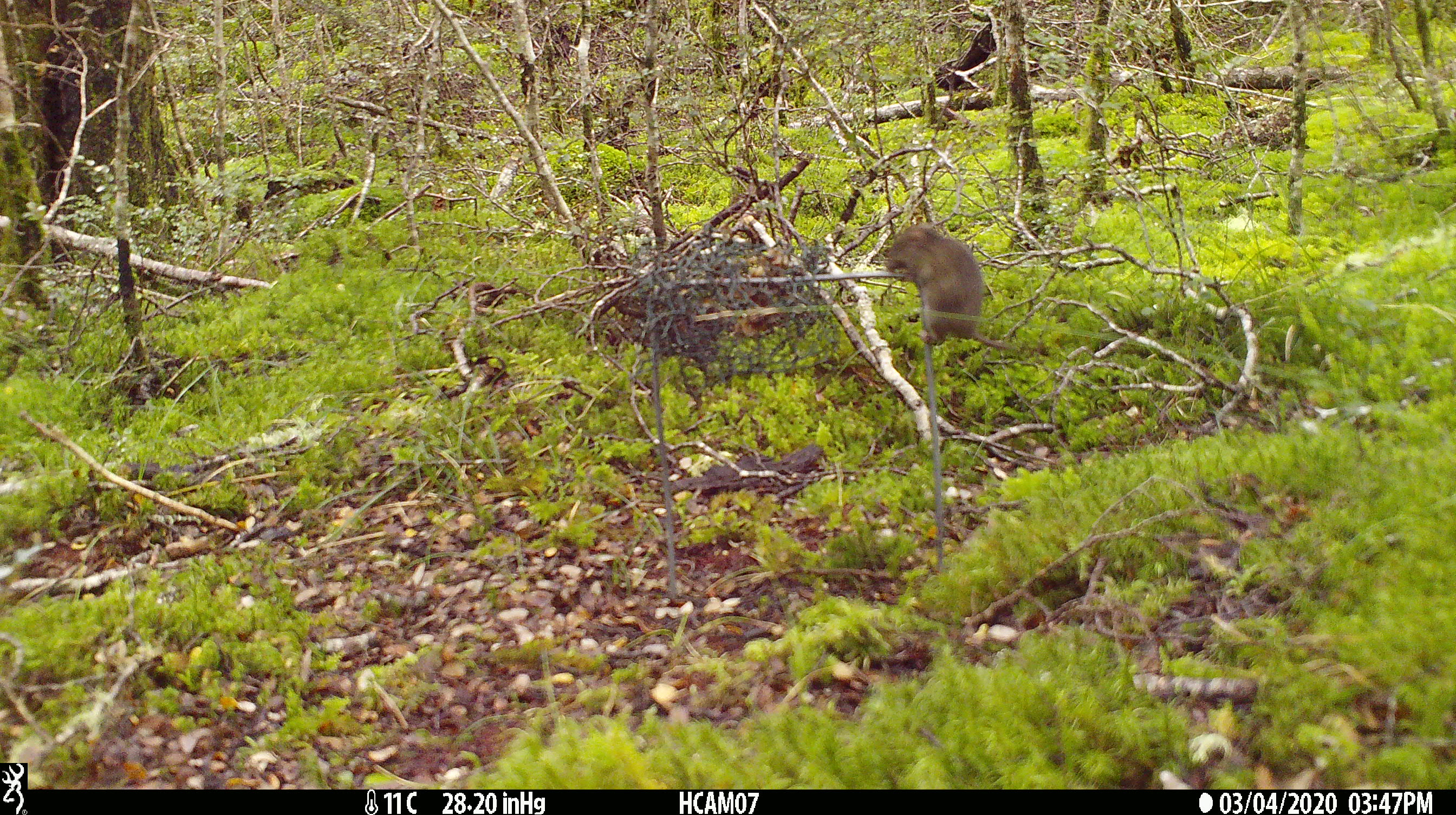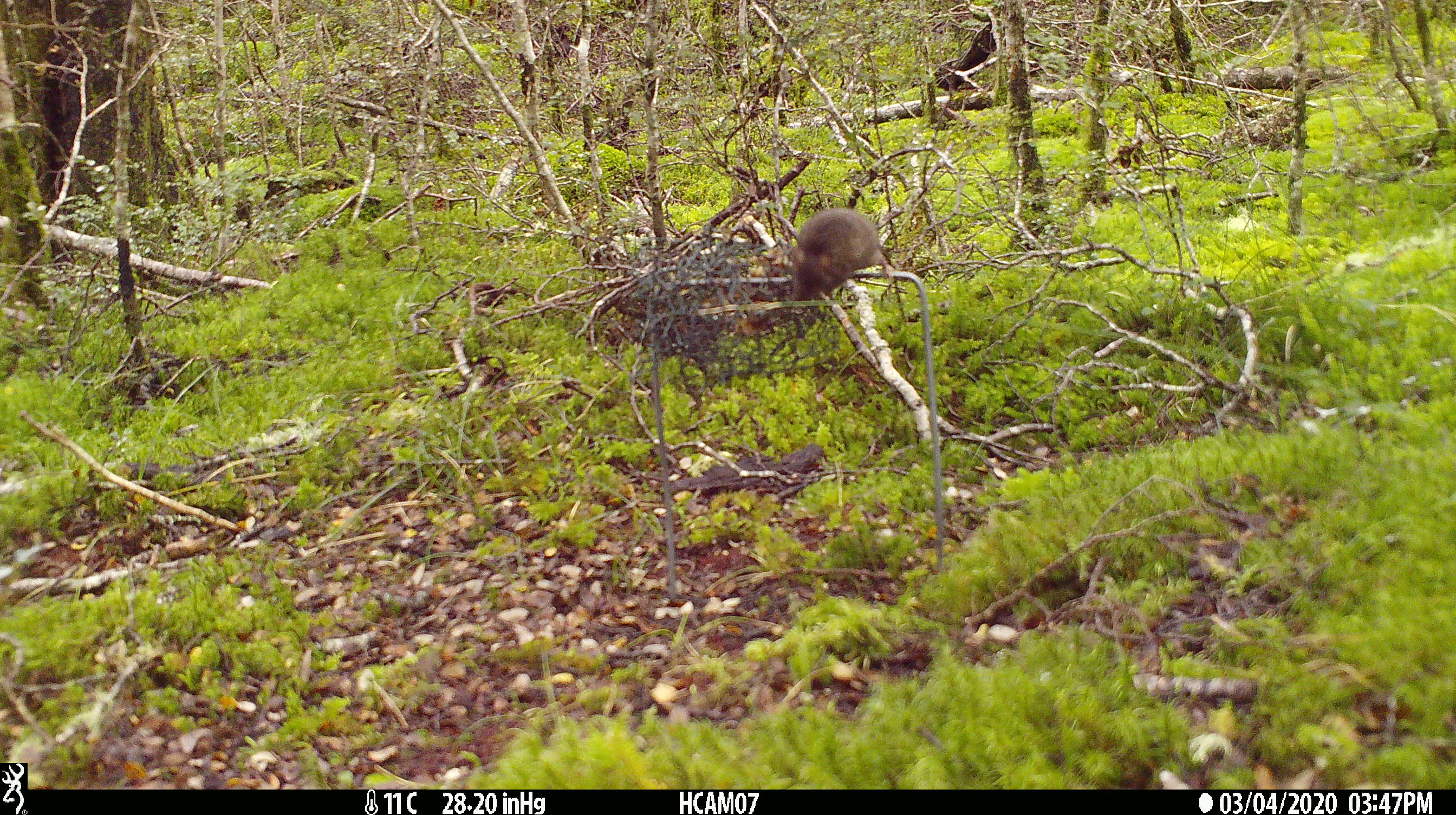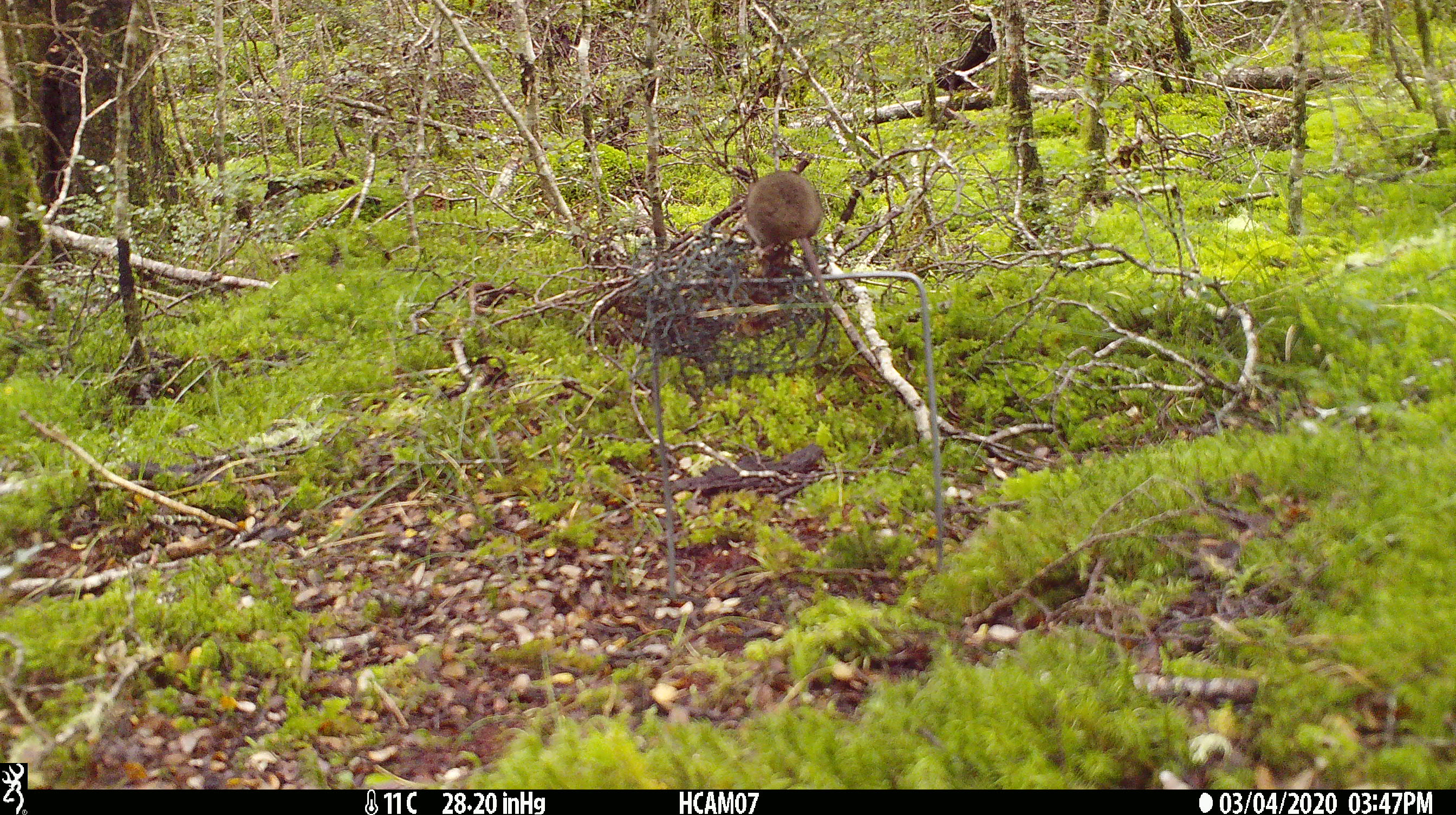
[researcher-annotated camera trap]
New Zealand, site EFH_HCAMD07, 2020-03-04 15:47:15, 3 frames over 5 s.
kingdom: Animalia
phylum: Chordata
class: Mammalia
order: Rodentia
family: Muridae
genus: Mus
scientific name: Mus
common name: mouse